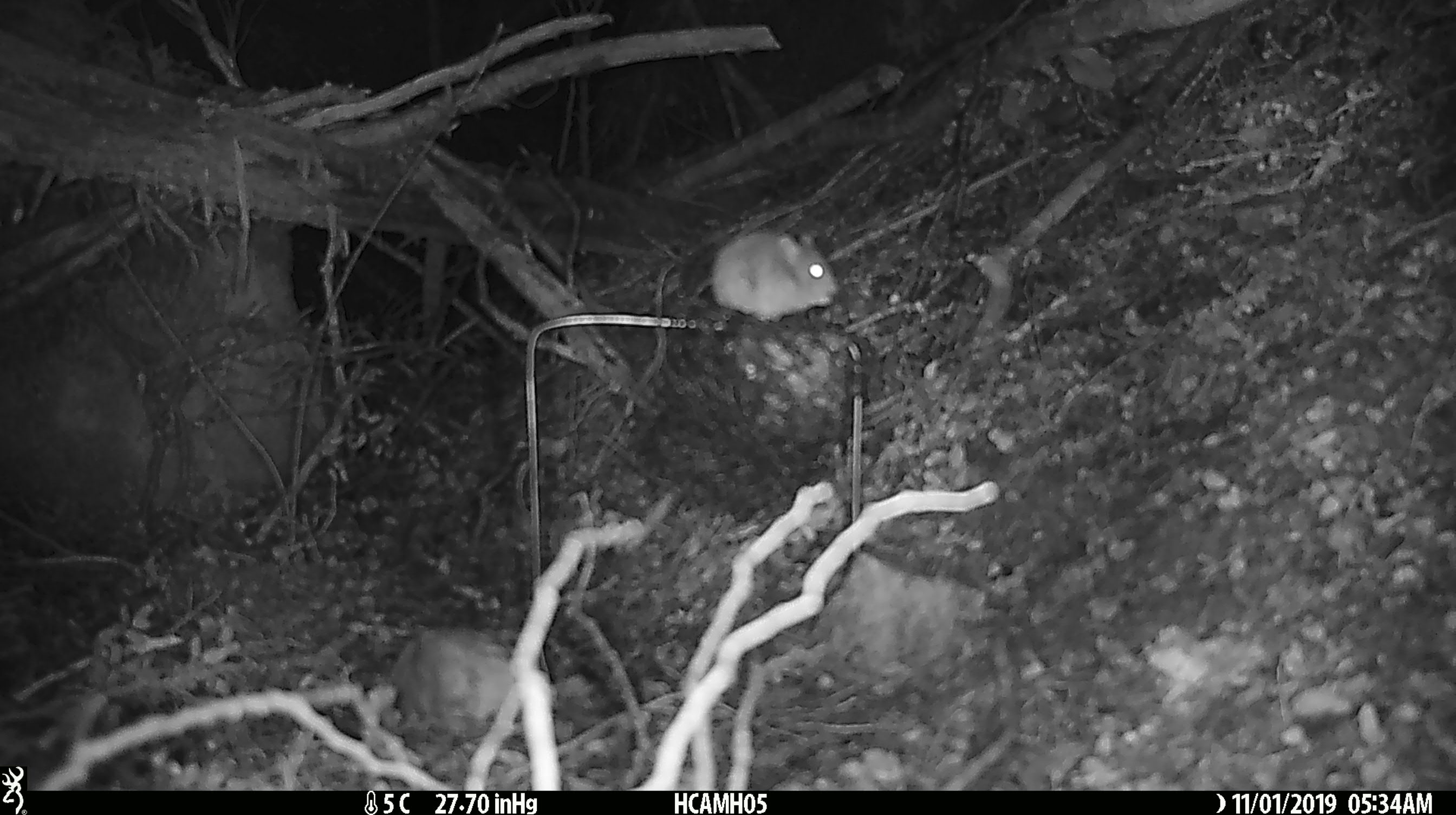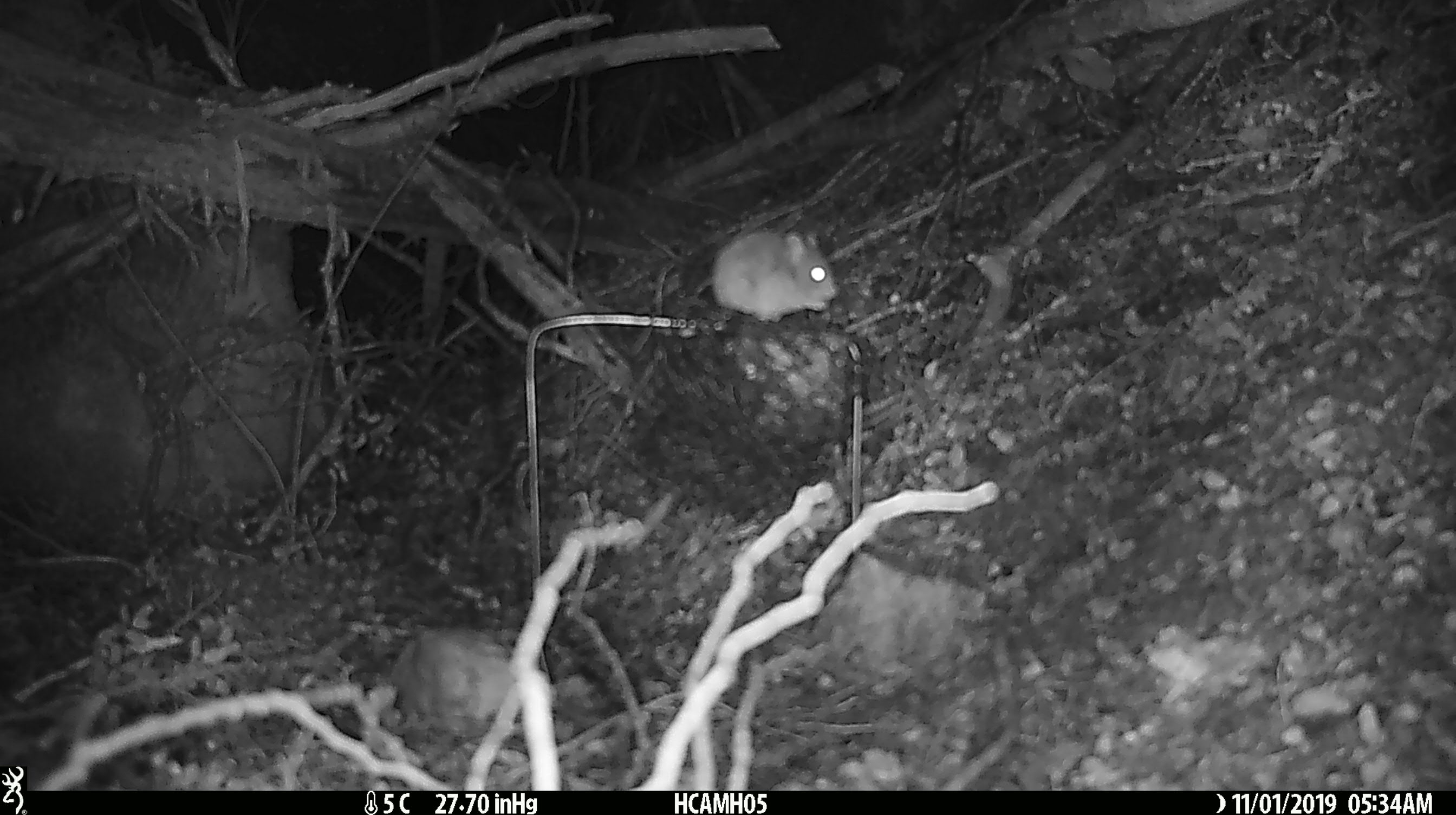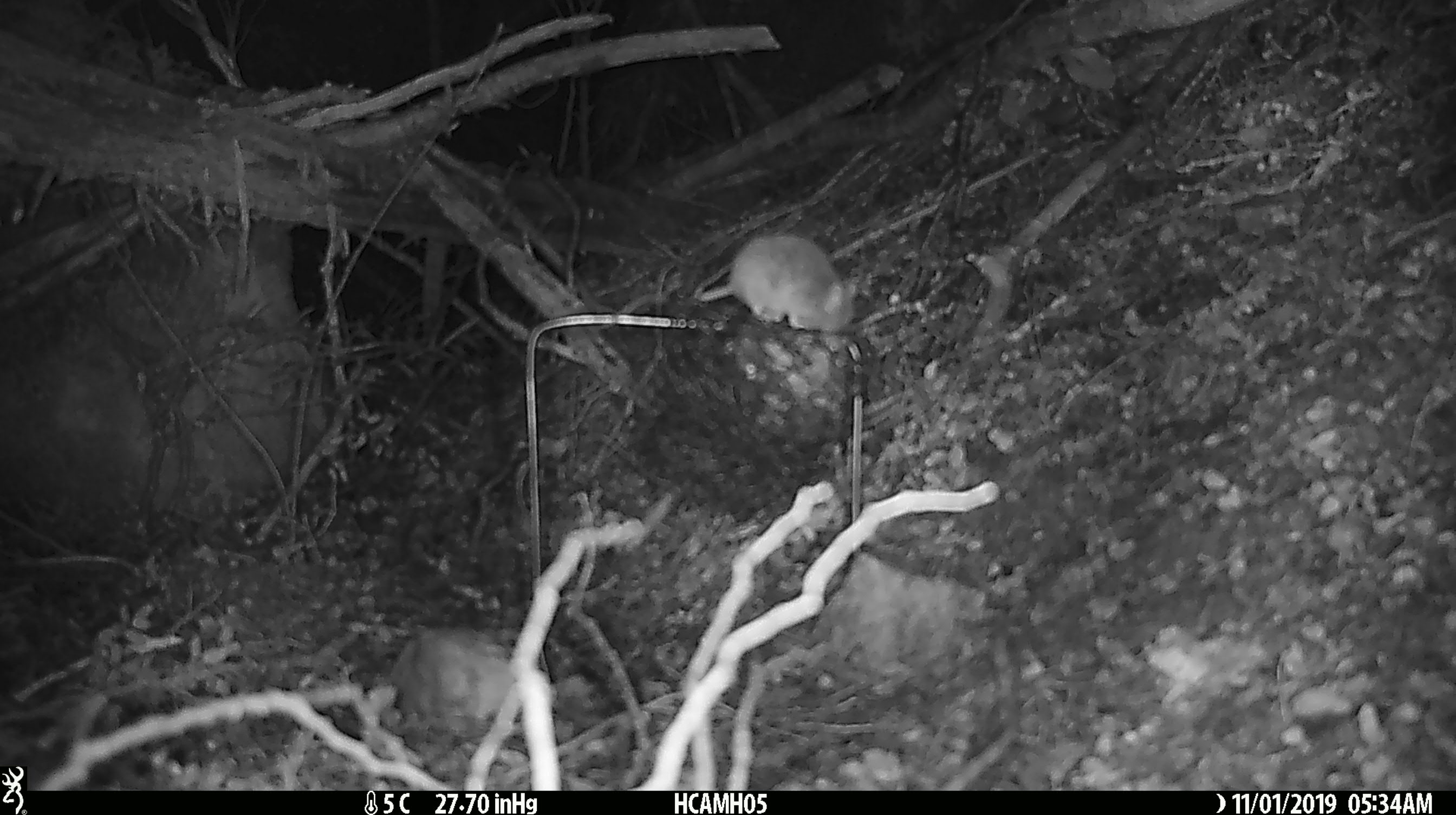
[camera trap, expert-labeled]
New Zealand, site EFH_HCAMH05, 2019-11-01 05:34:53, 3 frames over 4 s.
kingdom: Animalia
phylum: Chordata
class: Mammalia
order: Rodentia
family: Muridae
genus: Mus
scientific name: Mus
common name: mouse